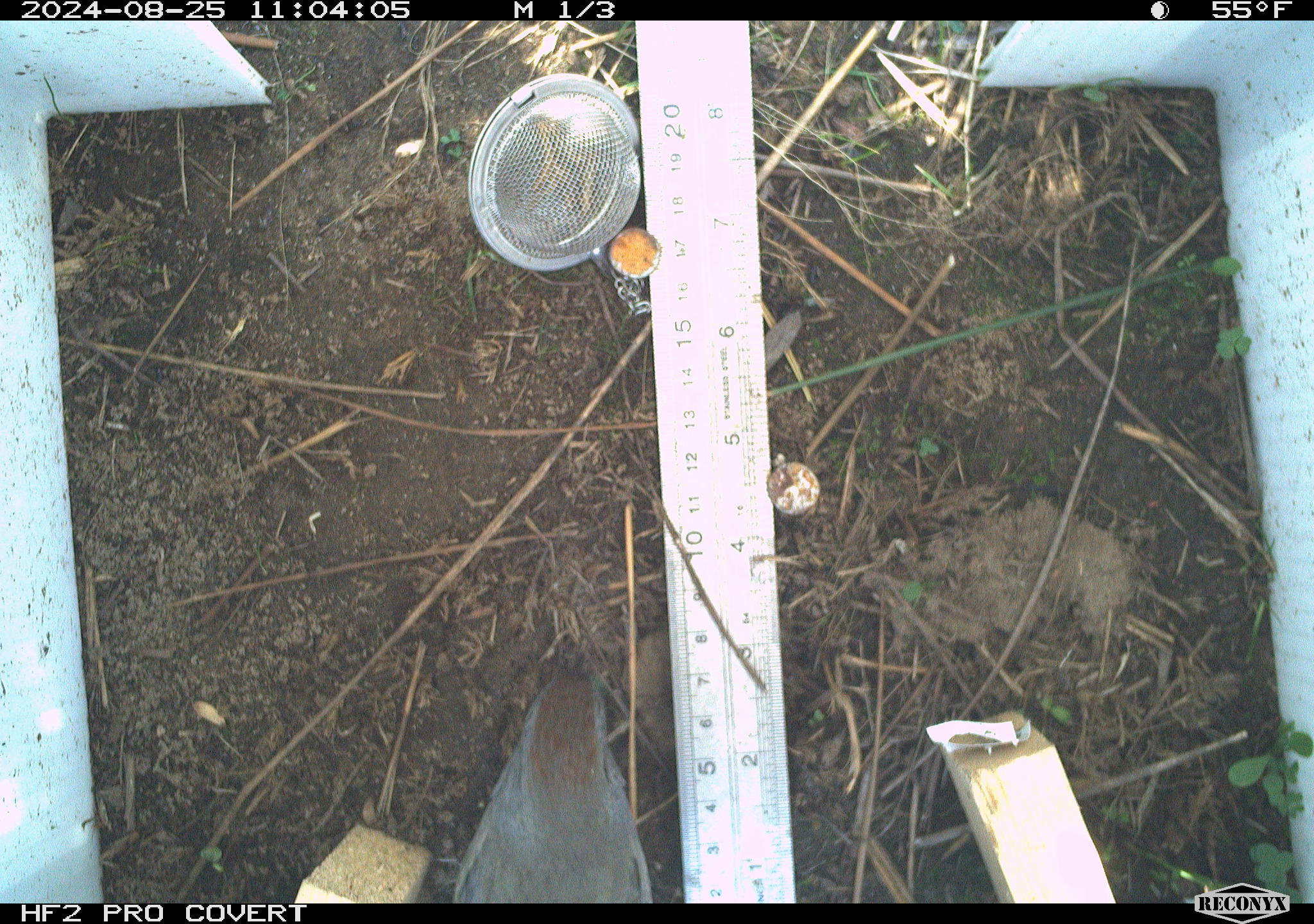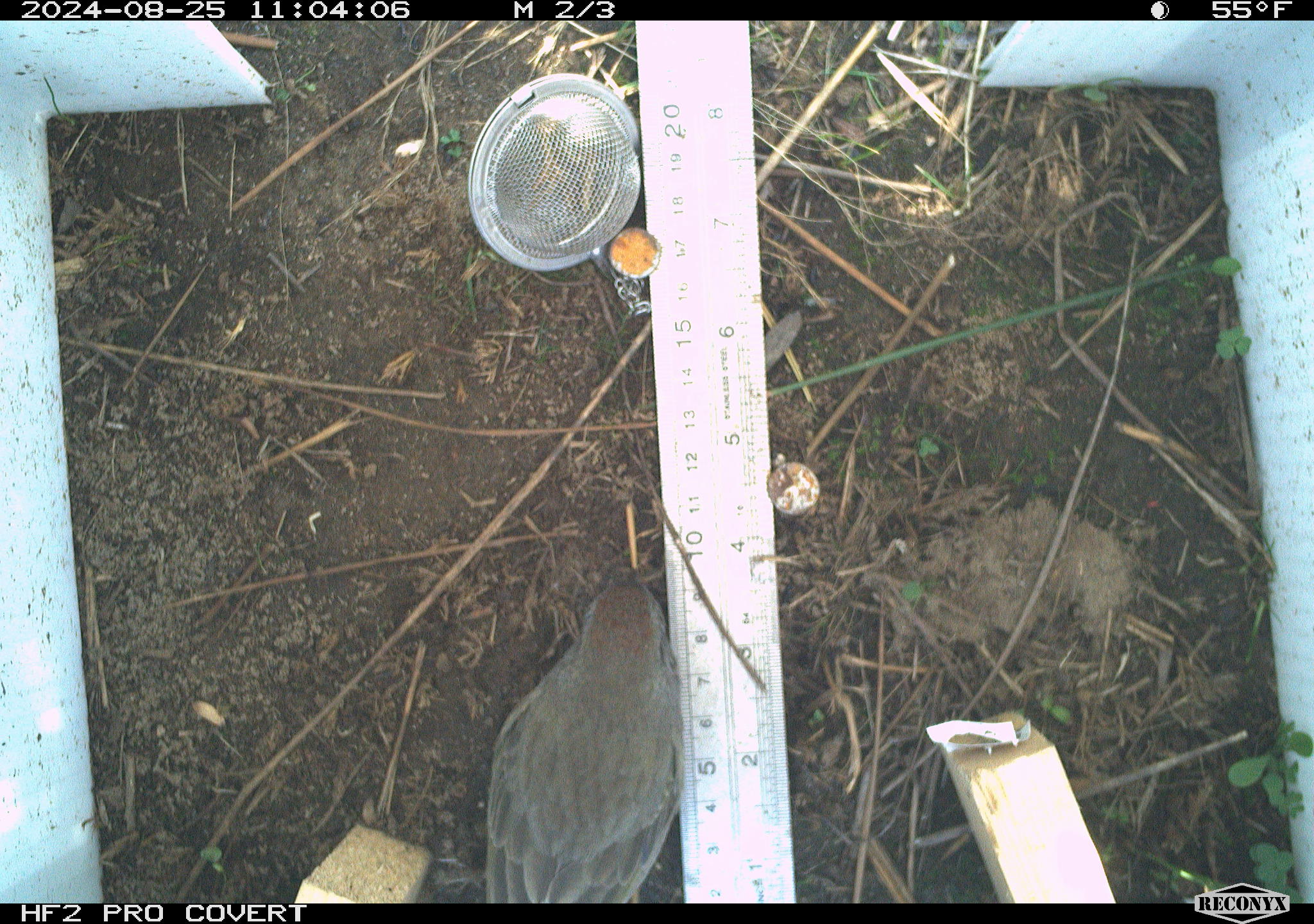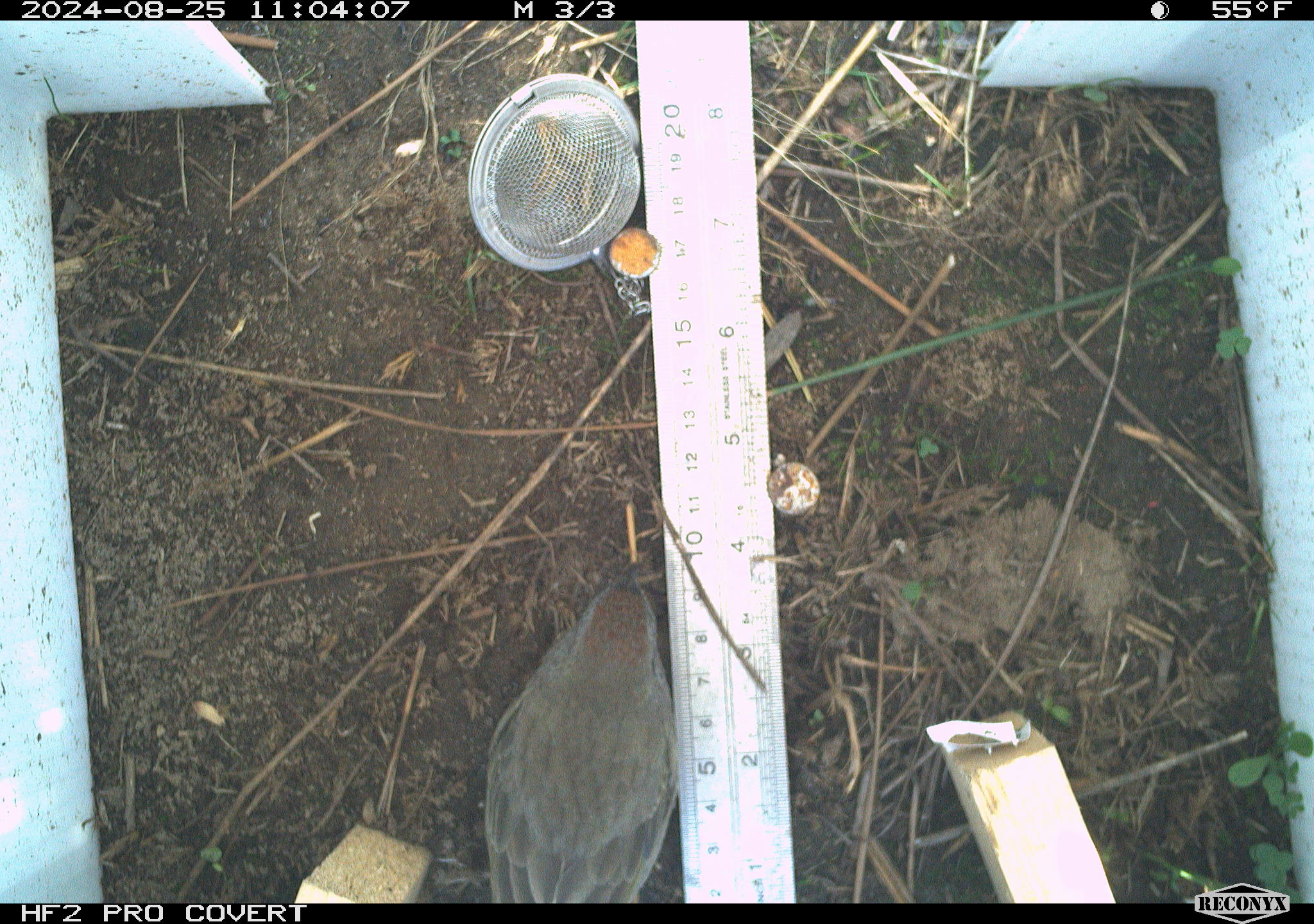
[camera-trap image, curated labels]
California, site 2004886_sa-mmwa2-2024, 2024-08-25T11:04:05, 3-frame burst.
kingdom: Animalia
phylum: Chordata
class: Aves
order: Passeriformes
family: Passerellidae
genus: Pipilo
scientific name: Pipilo chlorurus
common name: green-tailed towhee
Green-tailed towhee (Pipilo chlorurus).